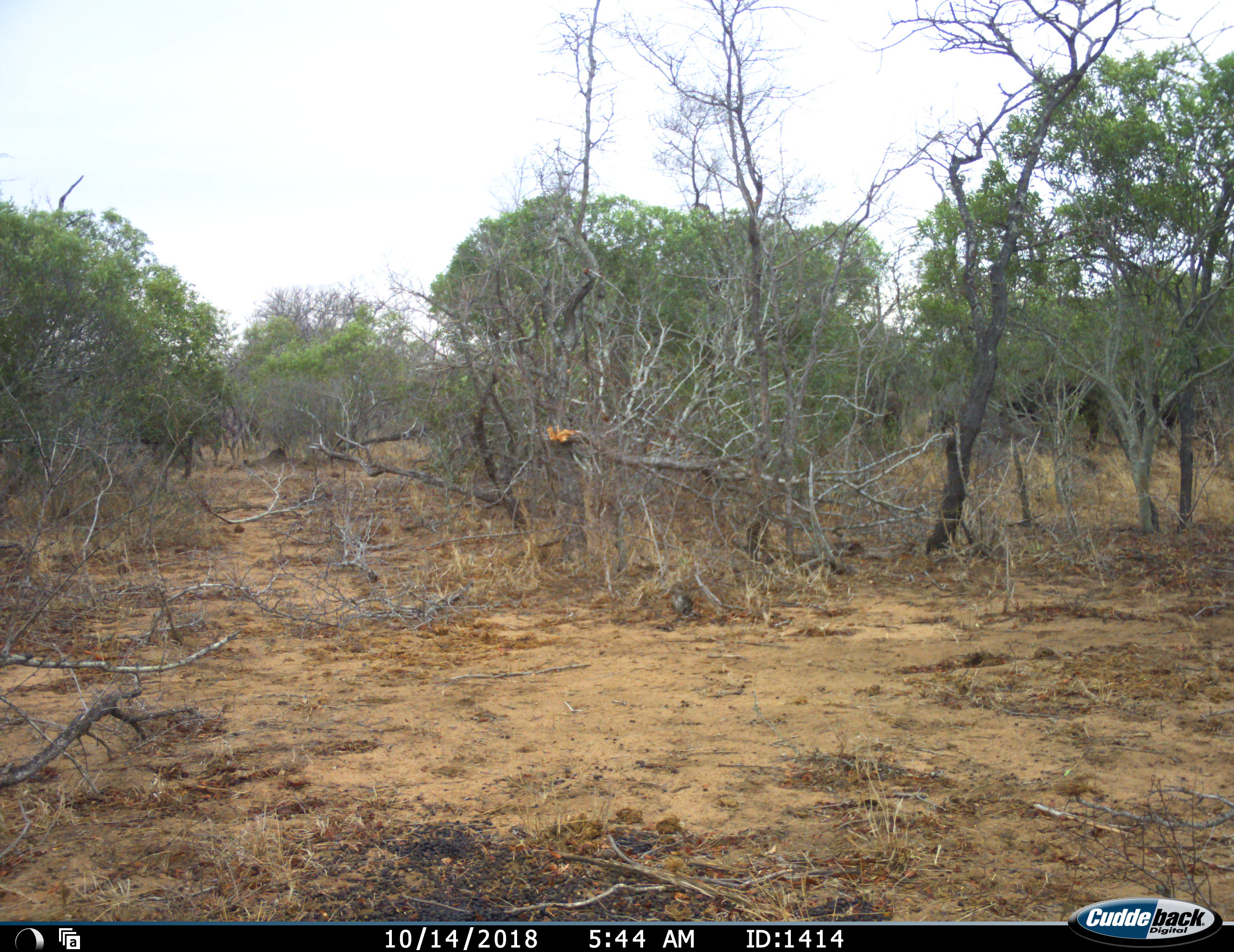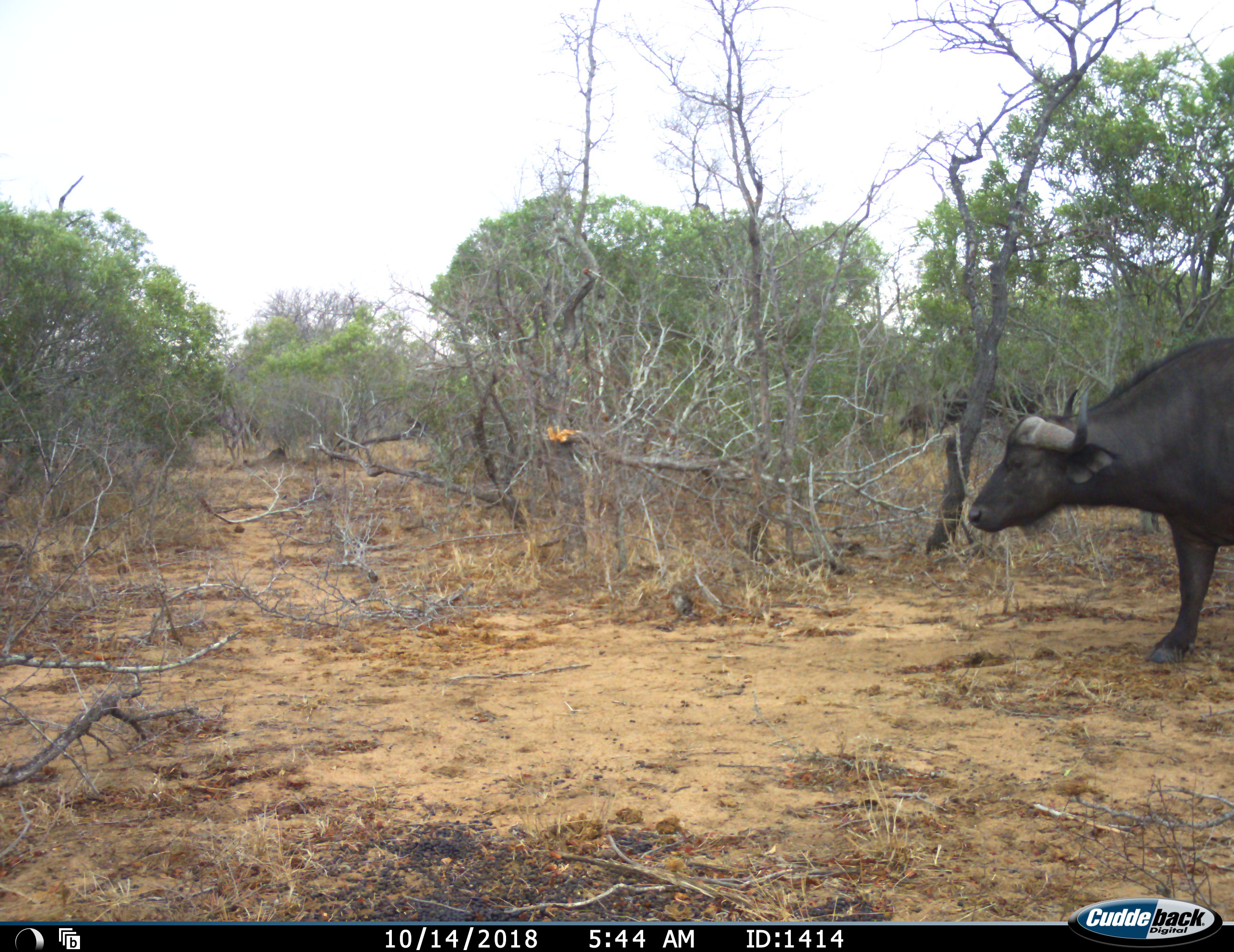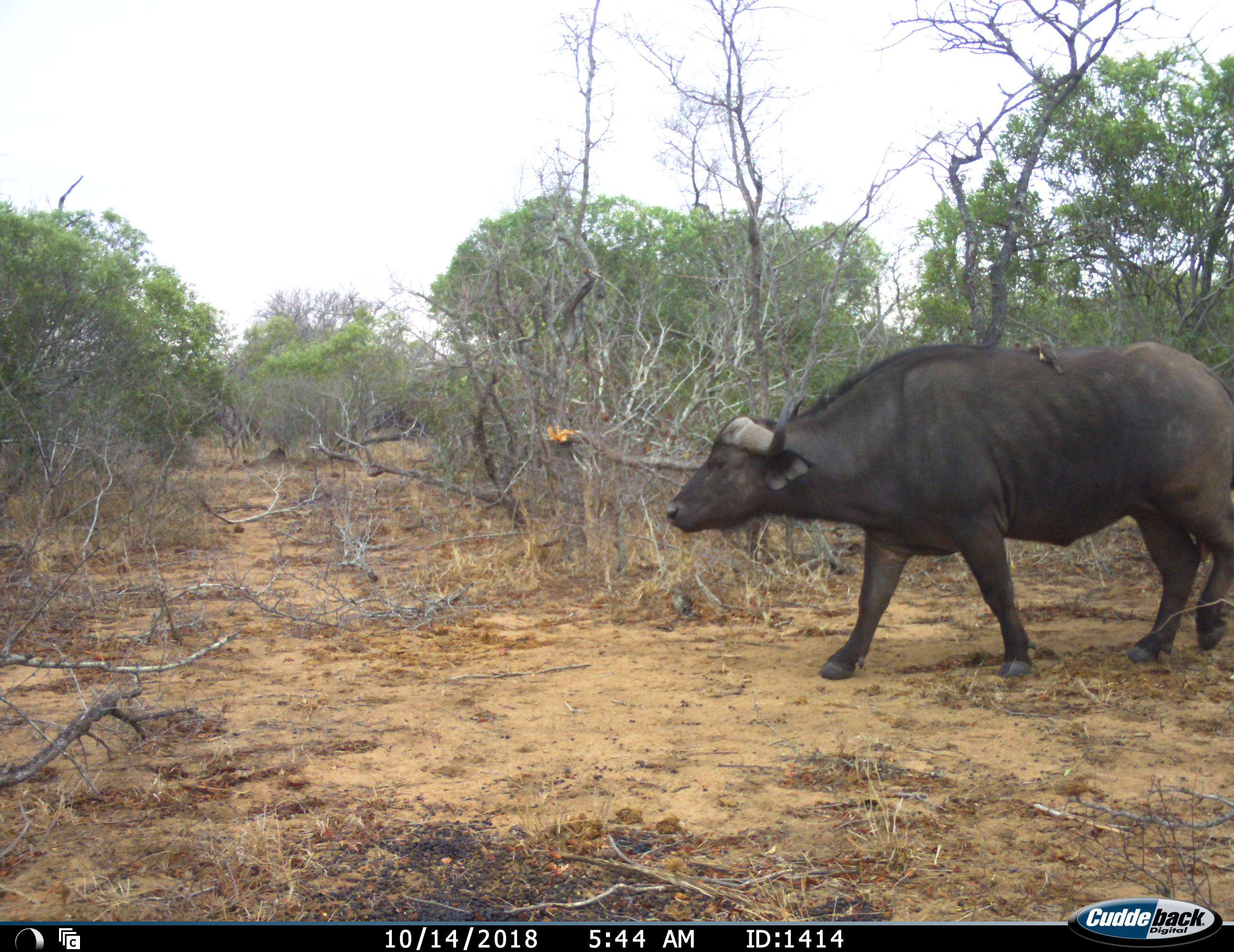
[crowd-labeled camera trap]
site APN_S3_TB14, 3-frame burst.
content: unidentified animal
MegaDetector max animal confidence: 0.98